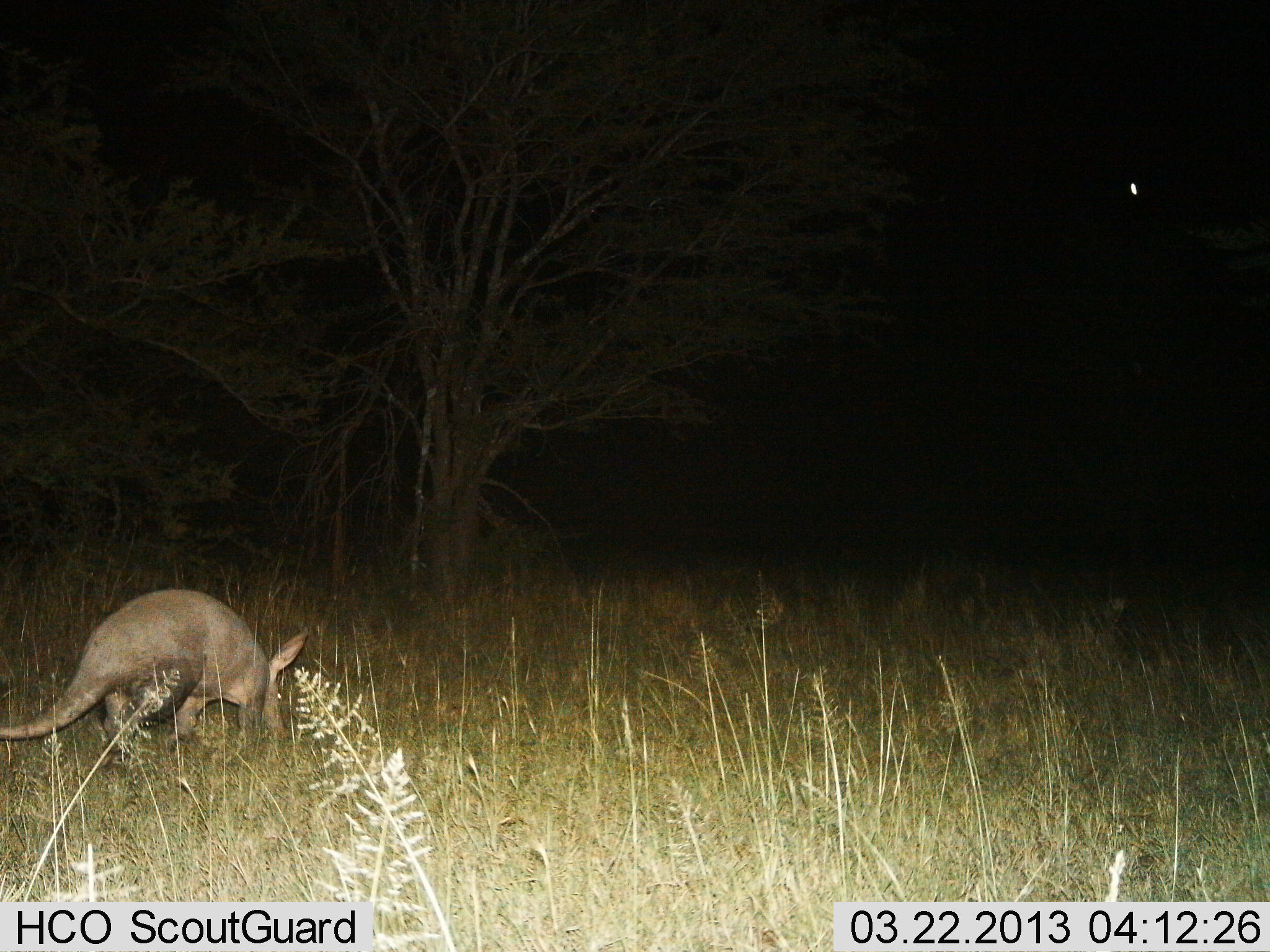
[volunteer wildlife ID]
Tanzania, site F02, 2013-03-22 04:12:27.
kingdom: Animalia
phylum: Chordata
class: Mammalia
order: Tubulidentata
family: Orycteropodidae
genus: Orycteropus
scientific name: Orycteropus afer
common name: aardvark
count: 1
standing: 15%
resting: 0%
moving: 70%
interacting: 0%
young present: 0%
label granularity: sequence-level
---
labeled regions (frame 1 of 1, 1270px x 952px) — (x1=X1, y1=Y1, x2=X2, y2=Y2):
animal: (x1=0, y1=587, x2=311, y2=773)